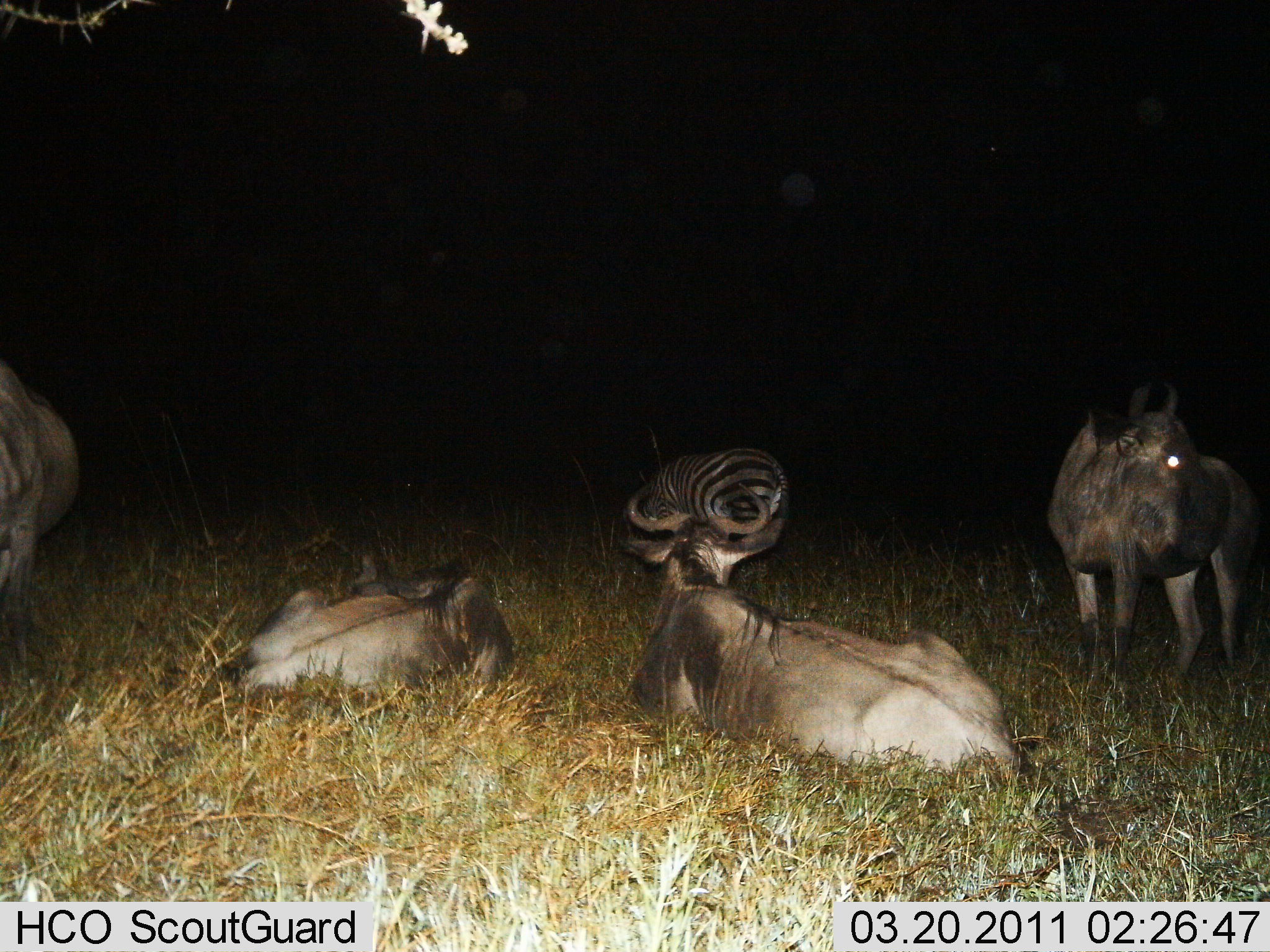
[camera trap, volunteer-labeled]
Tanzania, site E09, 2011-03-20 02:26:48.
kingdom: Animalia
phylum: Chordata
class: Mammalia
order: Artiodactyla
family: Bovidae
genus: Connochaetes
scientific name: Connochaetes taurinus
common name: blue wildebeest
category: wildebeest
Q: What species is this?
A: Wildebeest (blue wildebeest) (Connochaetes taurinus).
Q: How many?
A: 4.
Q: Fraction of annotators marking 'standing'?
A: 64%.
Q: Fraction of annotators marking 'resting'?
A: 100%.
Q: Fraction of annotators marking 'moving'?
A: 0%.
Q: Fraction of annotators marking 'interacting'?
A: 9%.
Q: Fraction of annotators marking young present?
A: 9%.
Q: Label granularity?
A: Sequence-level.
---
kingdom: Animalia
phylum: Chordata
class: Mammalia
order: Perissodactyla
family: Equidae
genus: Equus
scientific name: Equus quagga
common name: plains zebra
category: zebra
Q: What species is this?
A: Zebra (plains zebra) (Equus quagga).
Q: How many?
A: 1.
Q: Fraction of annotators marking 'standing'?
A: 43%.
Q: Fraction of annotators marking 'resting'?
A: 29%.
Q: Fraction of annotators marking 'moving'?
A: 0%.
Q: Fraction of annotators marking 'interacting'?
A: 0%.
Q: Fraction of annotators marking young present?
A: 0%.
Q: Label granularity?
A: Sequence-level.